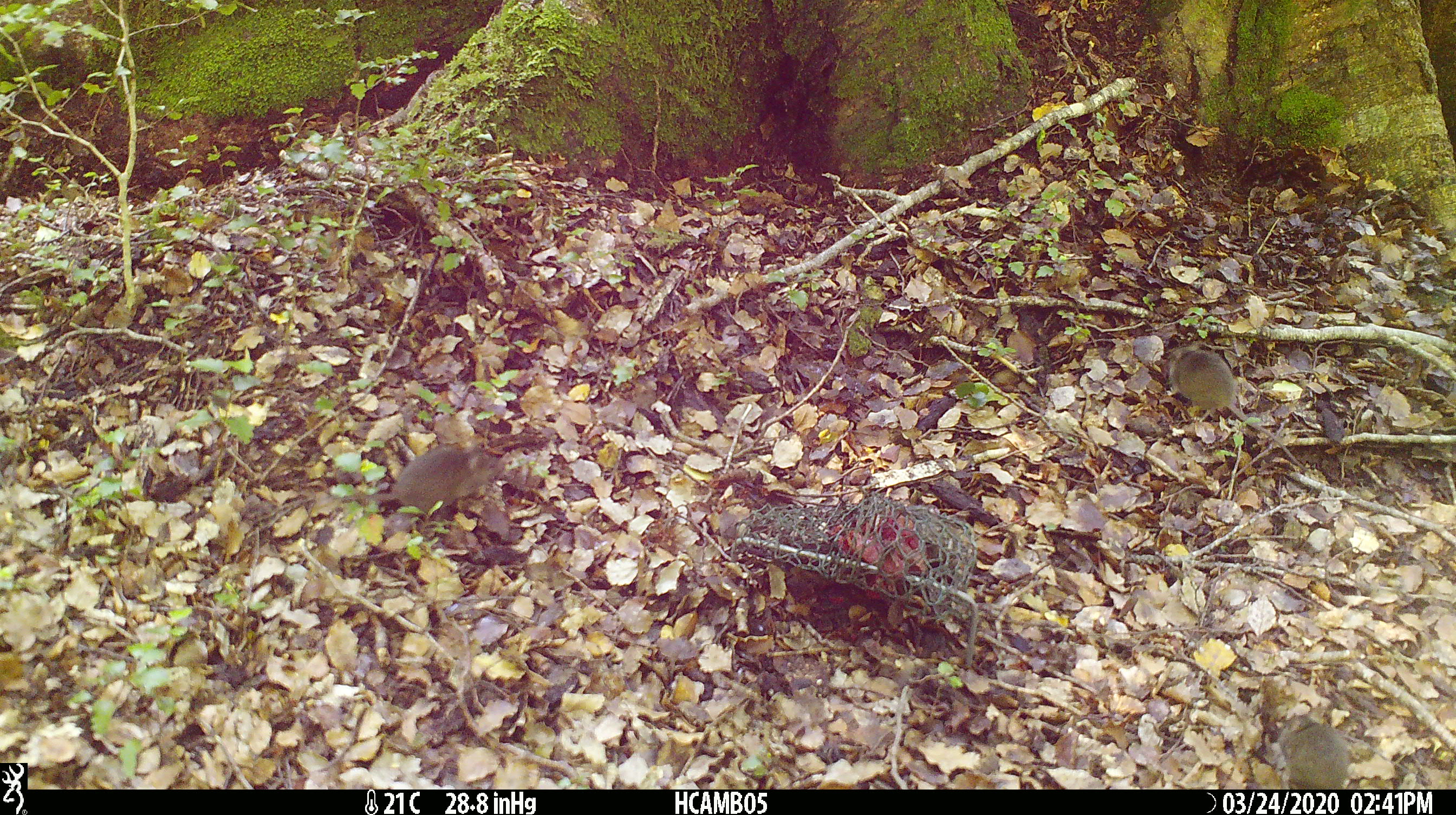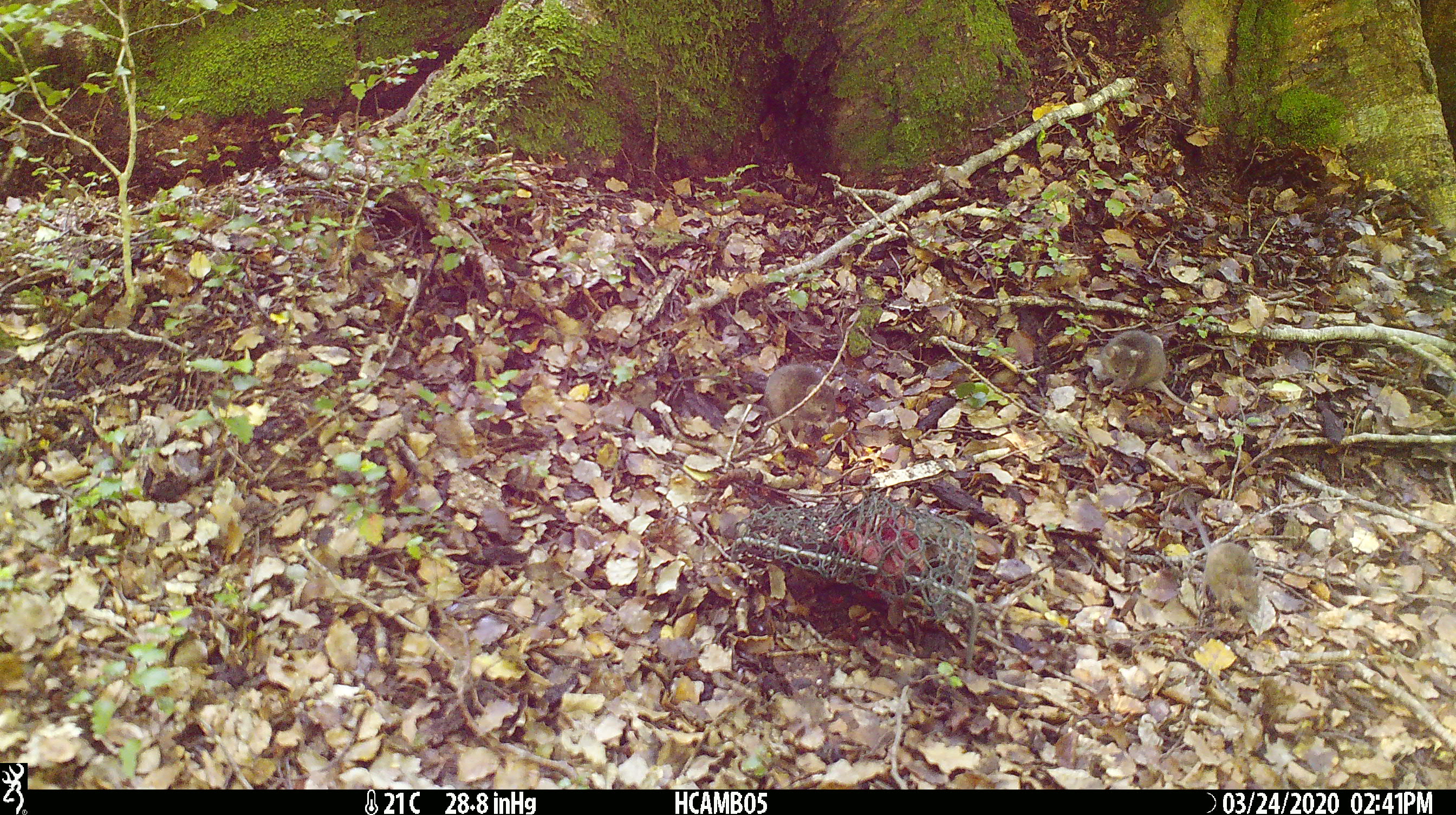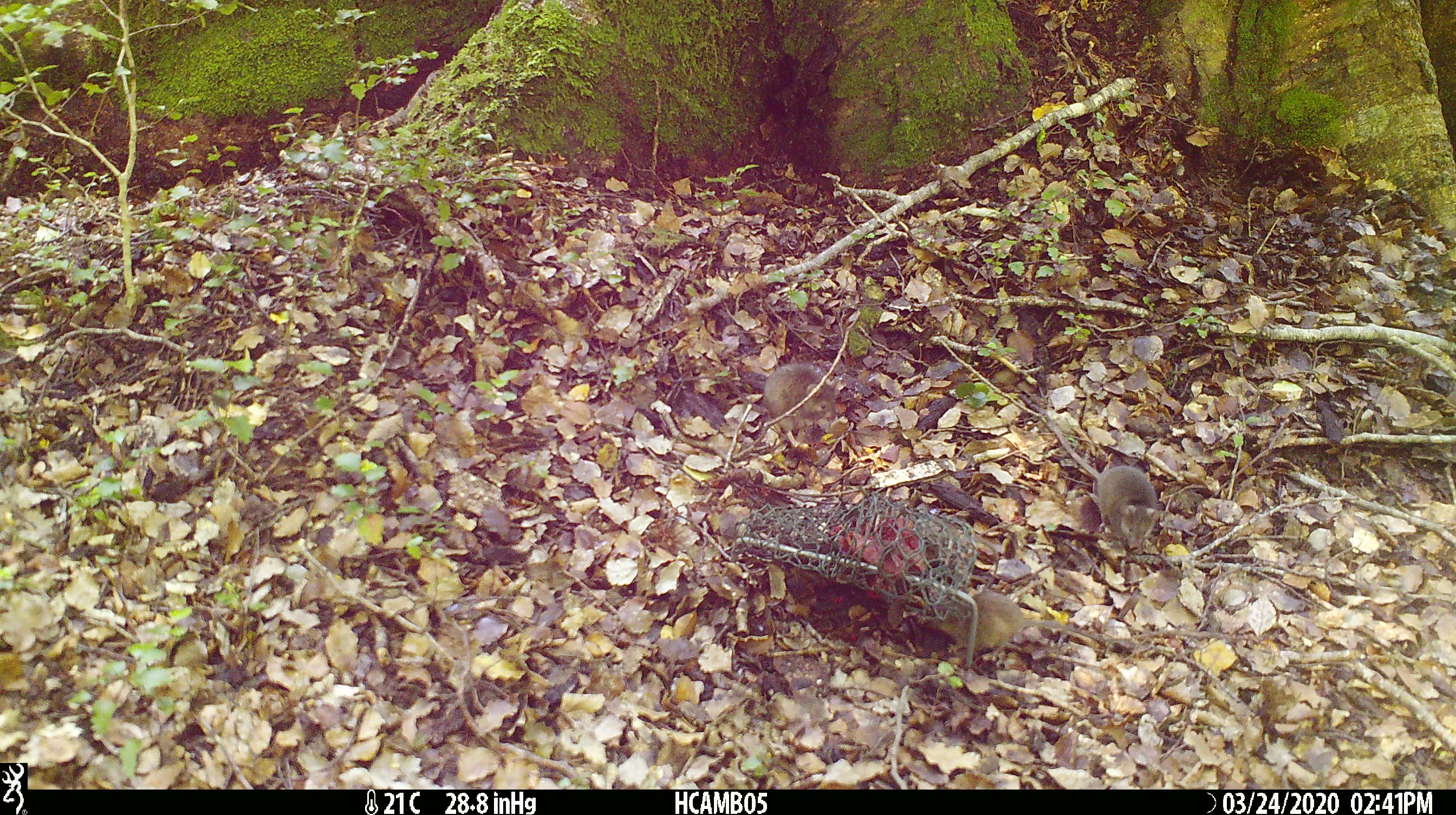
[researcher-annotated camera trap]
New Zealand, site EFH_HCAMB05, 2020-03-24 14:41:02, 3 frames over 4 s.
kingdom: Animalia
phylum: Chordata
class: Mammalia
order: Rodentia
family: Muridae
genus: Mus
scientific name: Mus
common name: mouse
Mouse (Mus).